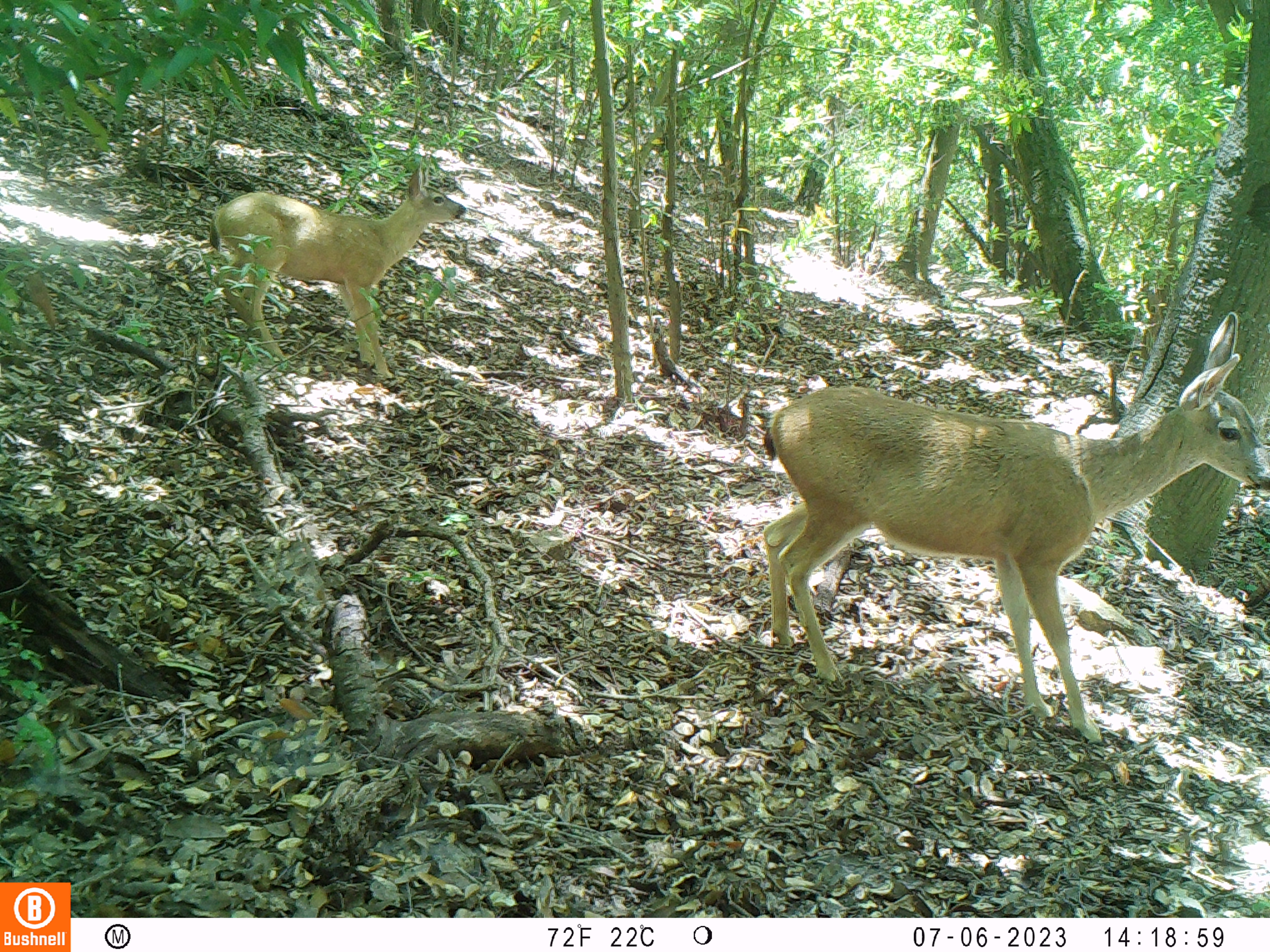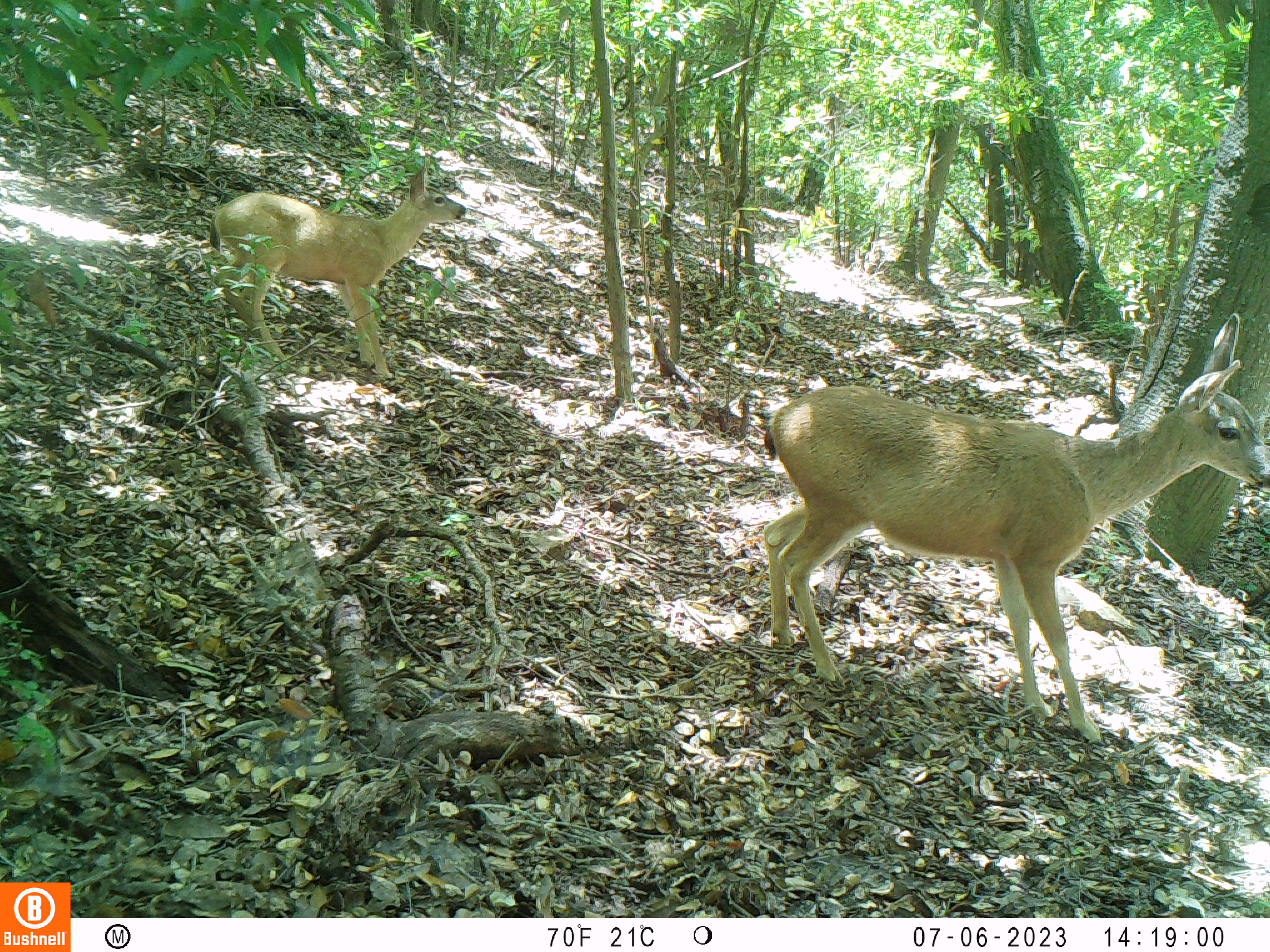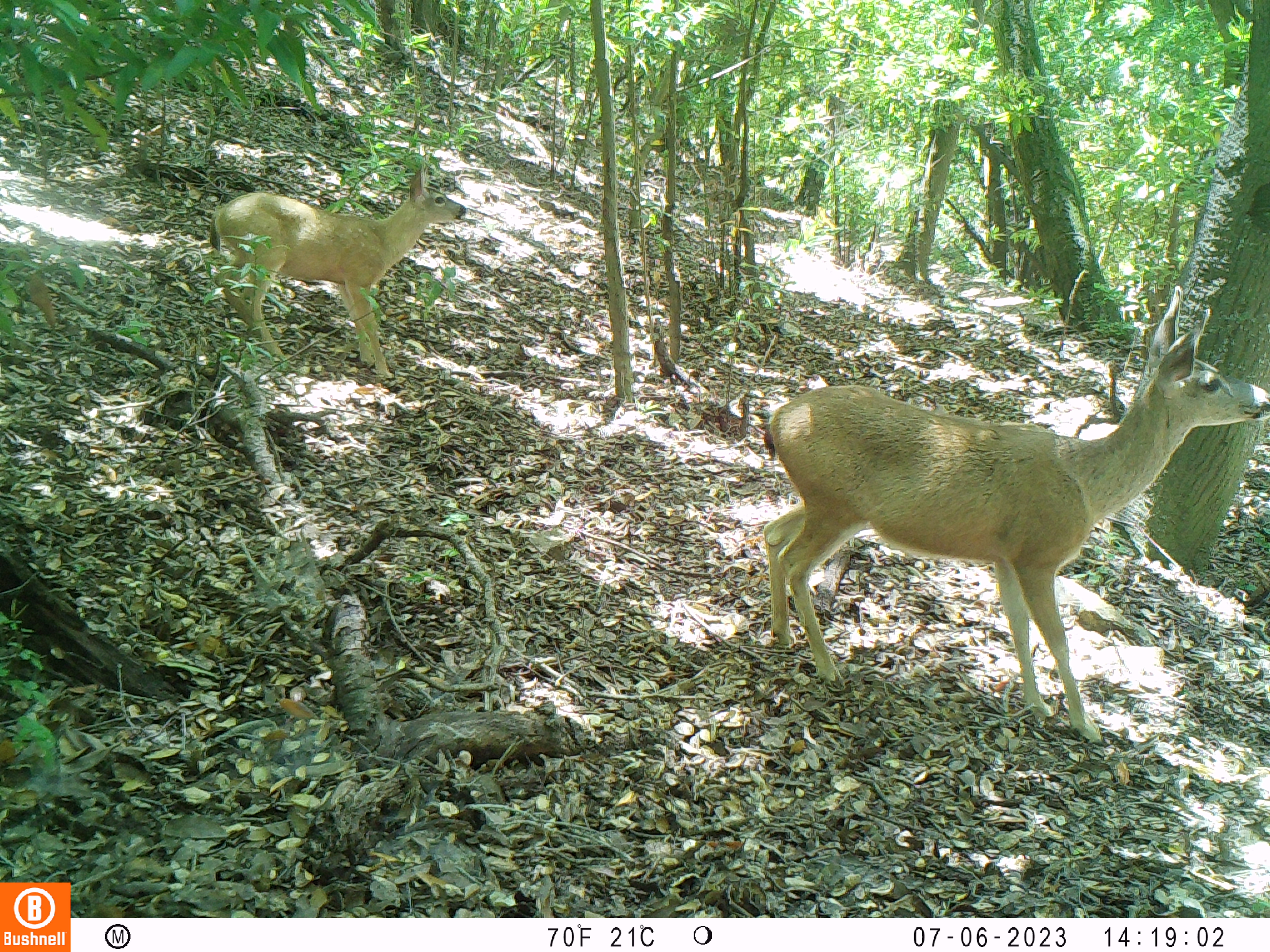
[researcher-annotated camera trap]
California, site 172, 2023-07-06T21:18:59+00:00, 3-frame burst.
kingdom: Animalia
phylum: Chordata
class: Mammalia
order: Artiodactyla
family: Cervidae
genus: Odocoileus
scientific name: Odocoileus hemionus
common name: mule deer